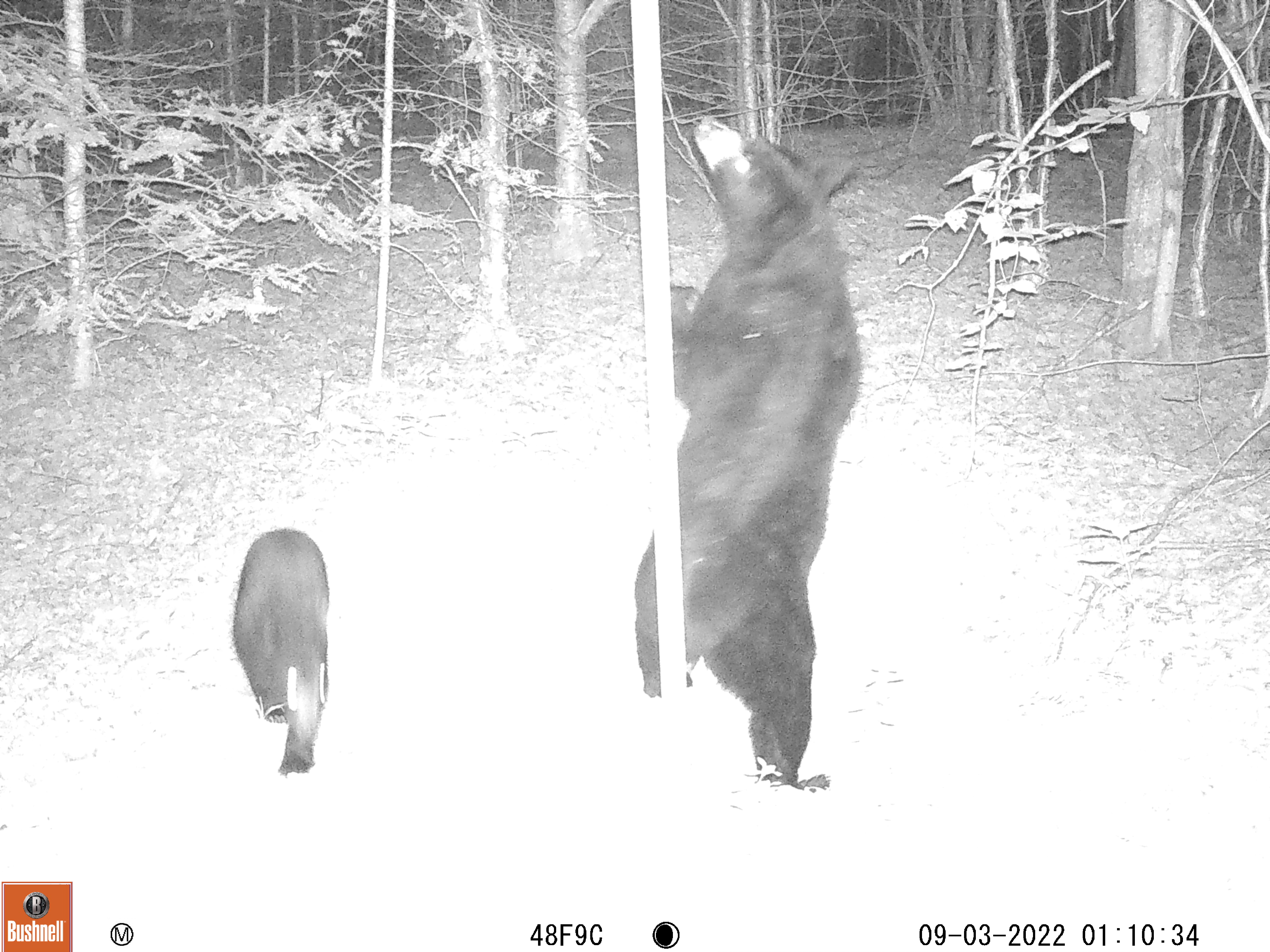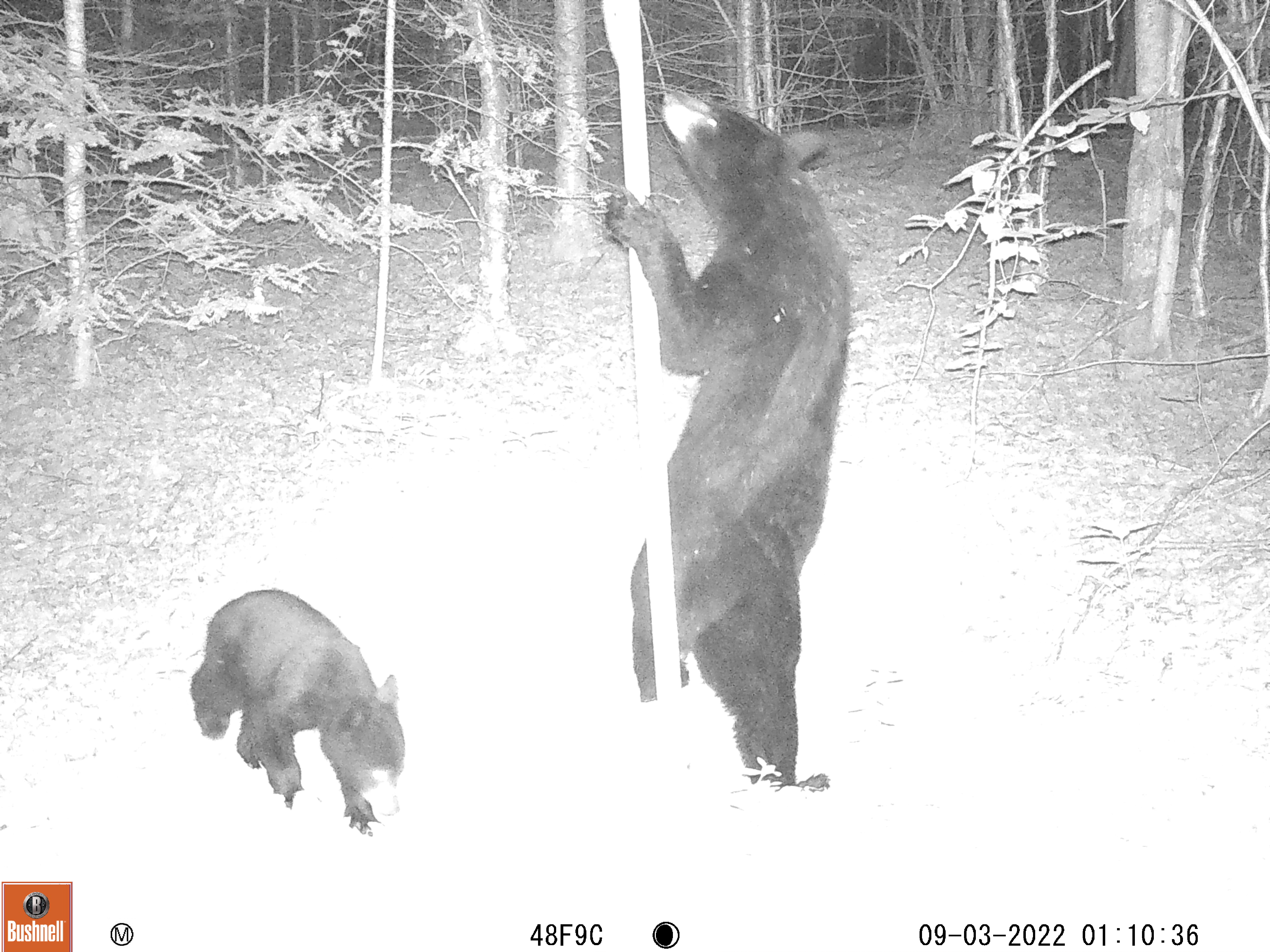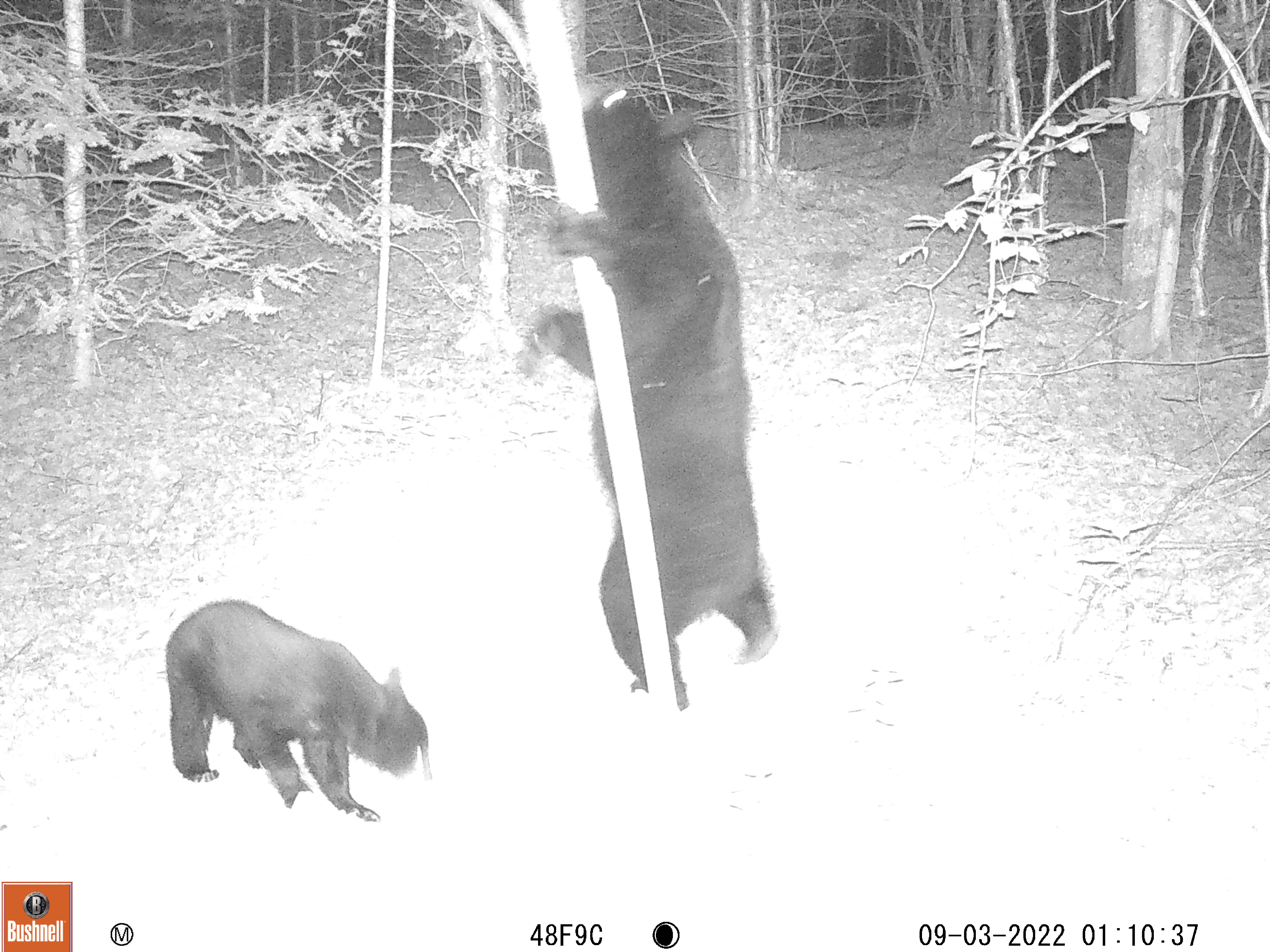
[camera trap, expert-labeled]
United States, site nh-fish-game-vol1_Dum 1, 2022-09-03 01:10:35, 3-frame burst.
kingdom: Animalia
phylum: Chordata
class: Mammalia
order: Carnivora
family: Ursidae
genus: Ursus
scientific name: Ursus americanus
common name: black bear